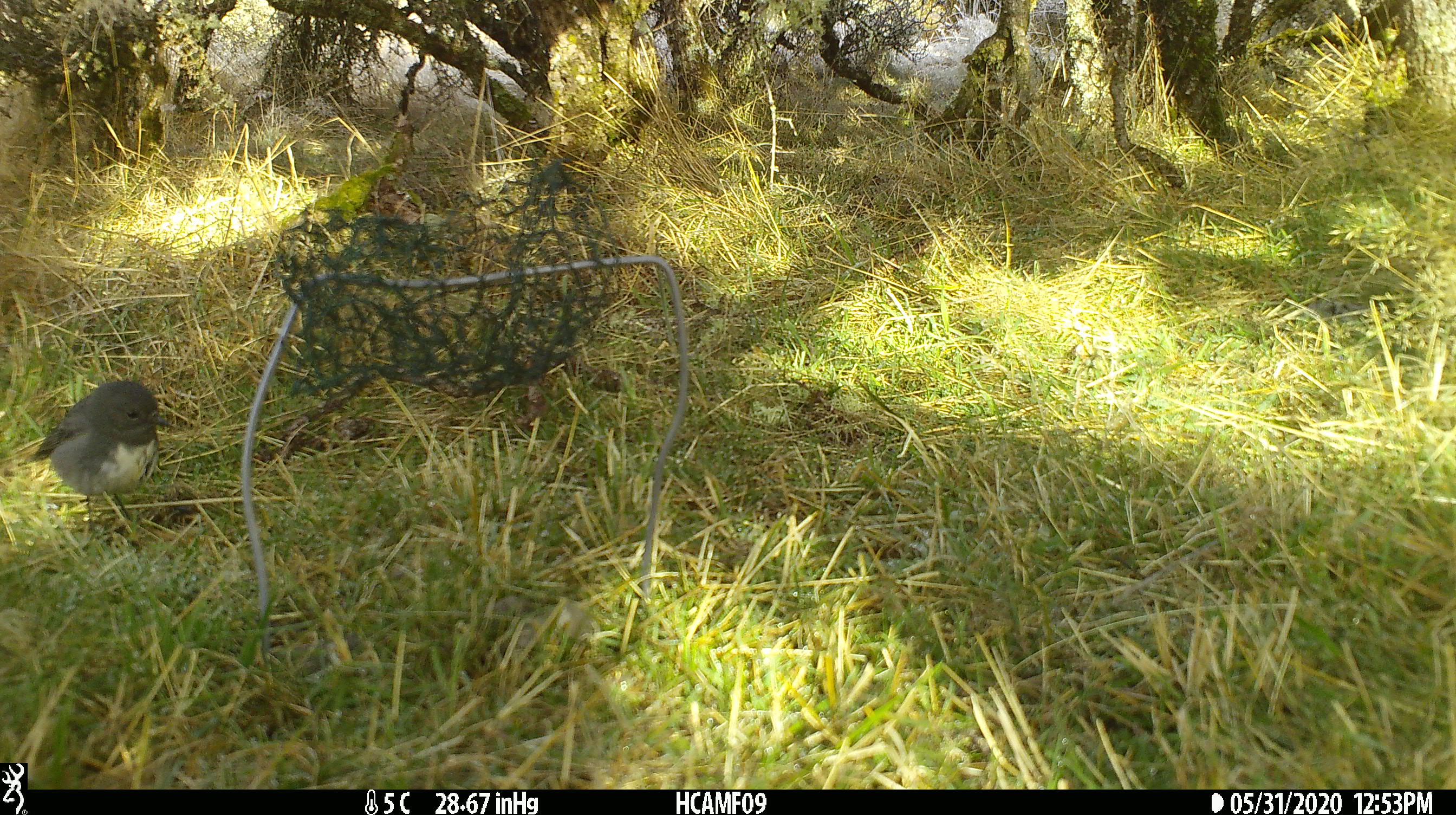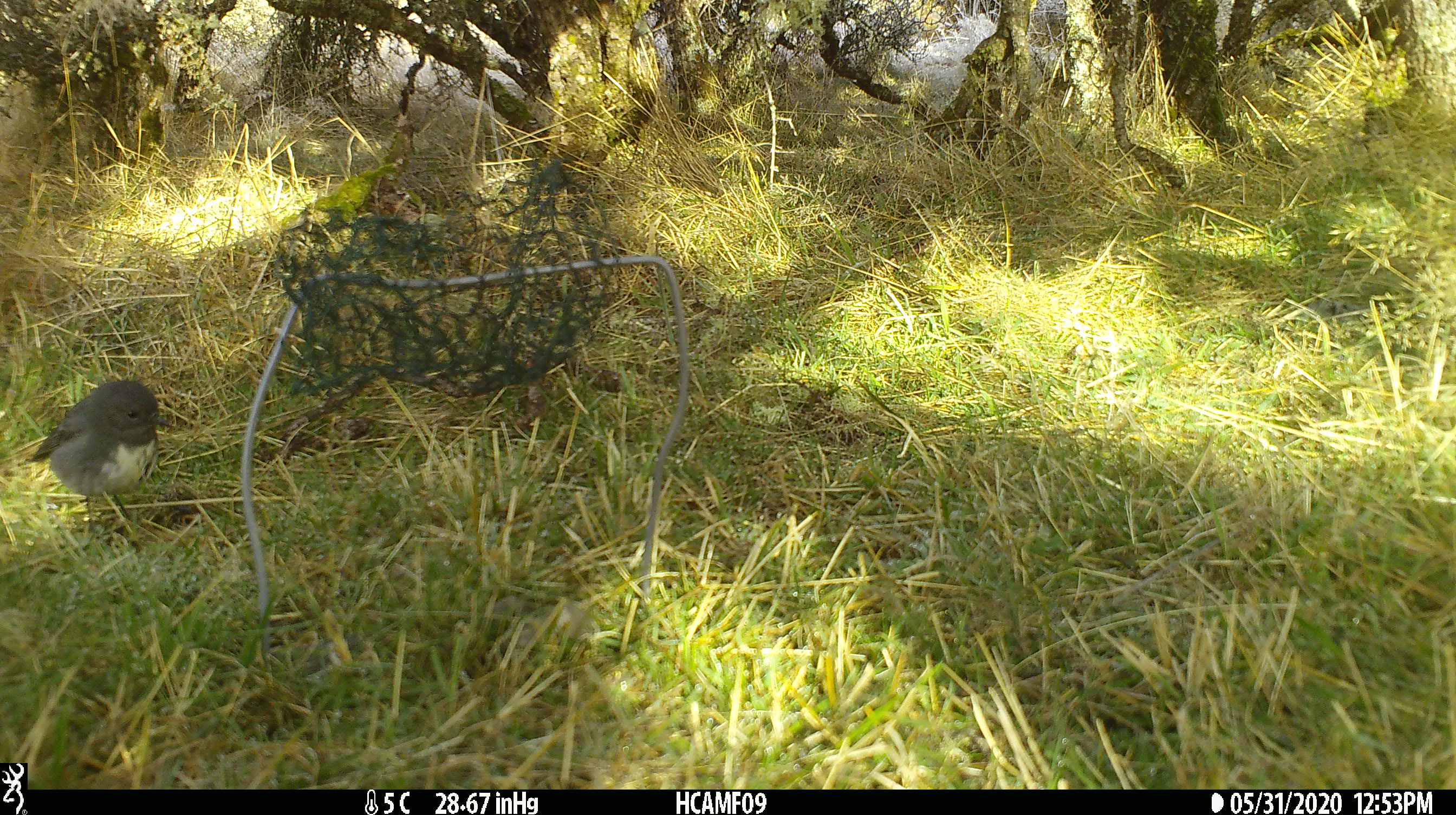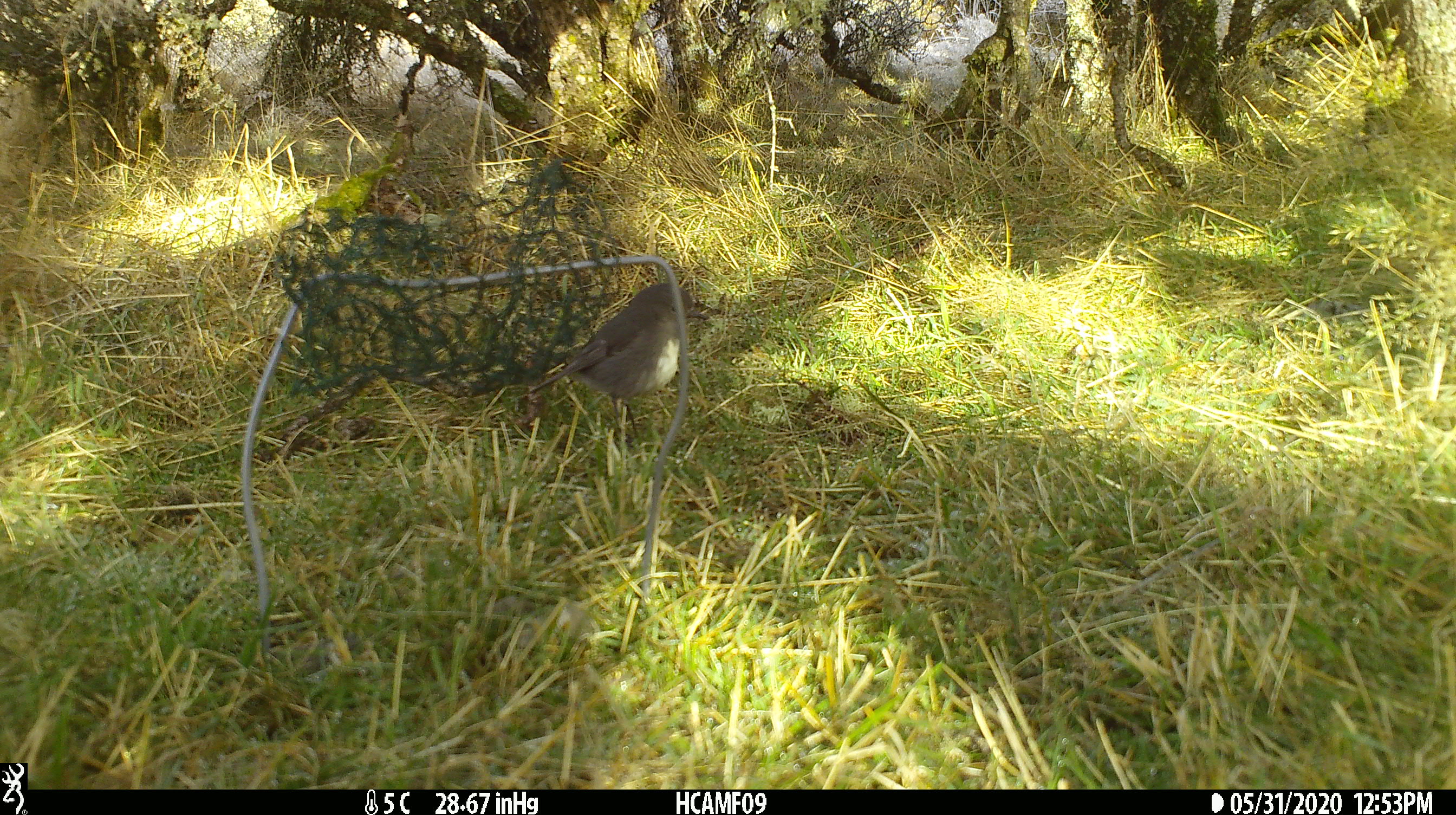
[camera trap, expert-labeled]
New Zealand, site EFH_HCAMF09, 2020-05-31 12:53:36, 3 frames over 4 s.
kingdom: Animalia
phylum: Chordata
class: Aves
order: Passeriformes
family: Petroicidae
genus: Petroica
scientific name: Petroica australis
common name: new zealand robin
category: robin